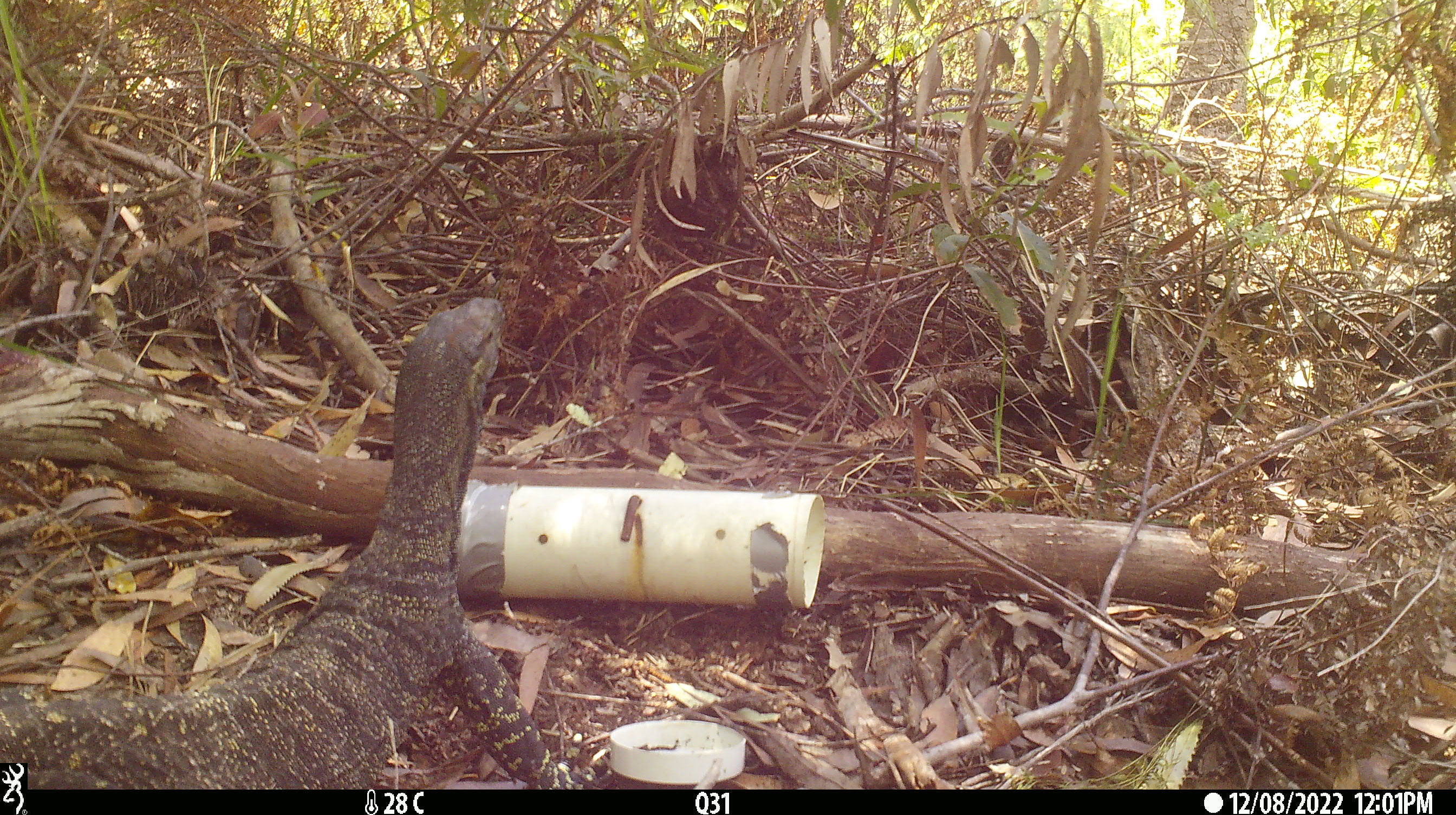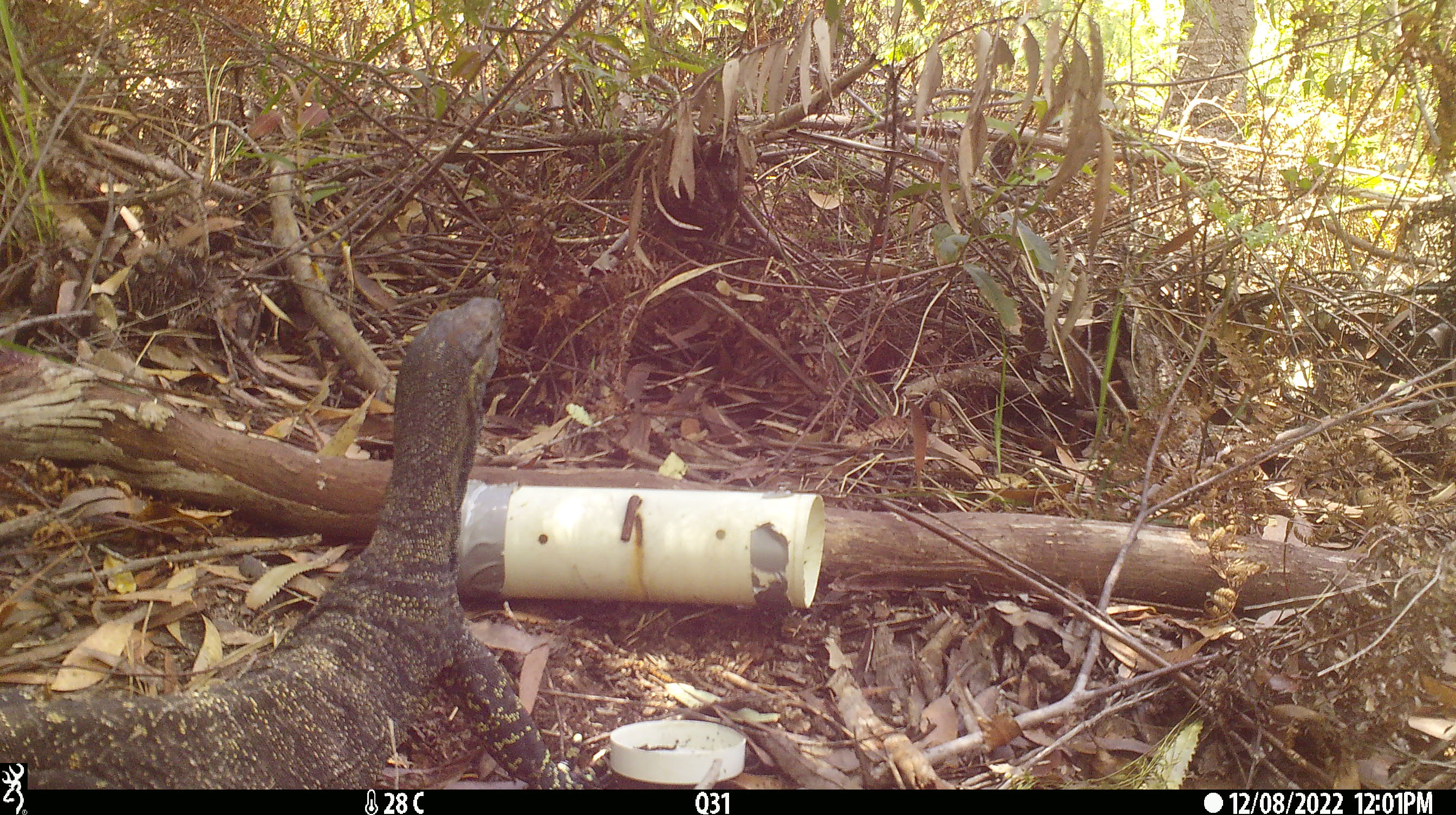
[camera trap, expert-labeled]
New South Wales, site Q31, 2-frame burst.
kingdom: Animalia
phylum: Chordata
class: Reptilia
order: Squamata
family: Varanidae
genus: Varanus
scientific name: Varanus varius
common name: lace monitor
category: goanna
Goanna (lace monitor) (Varanus varius).